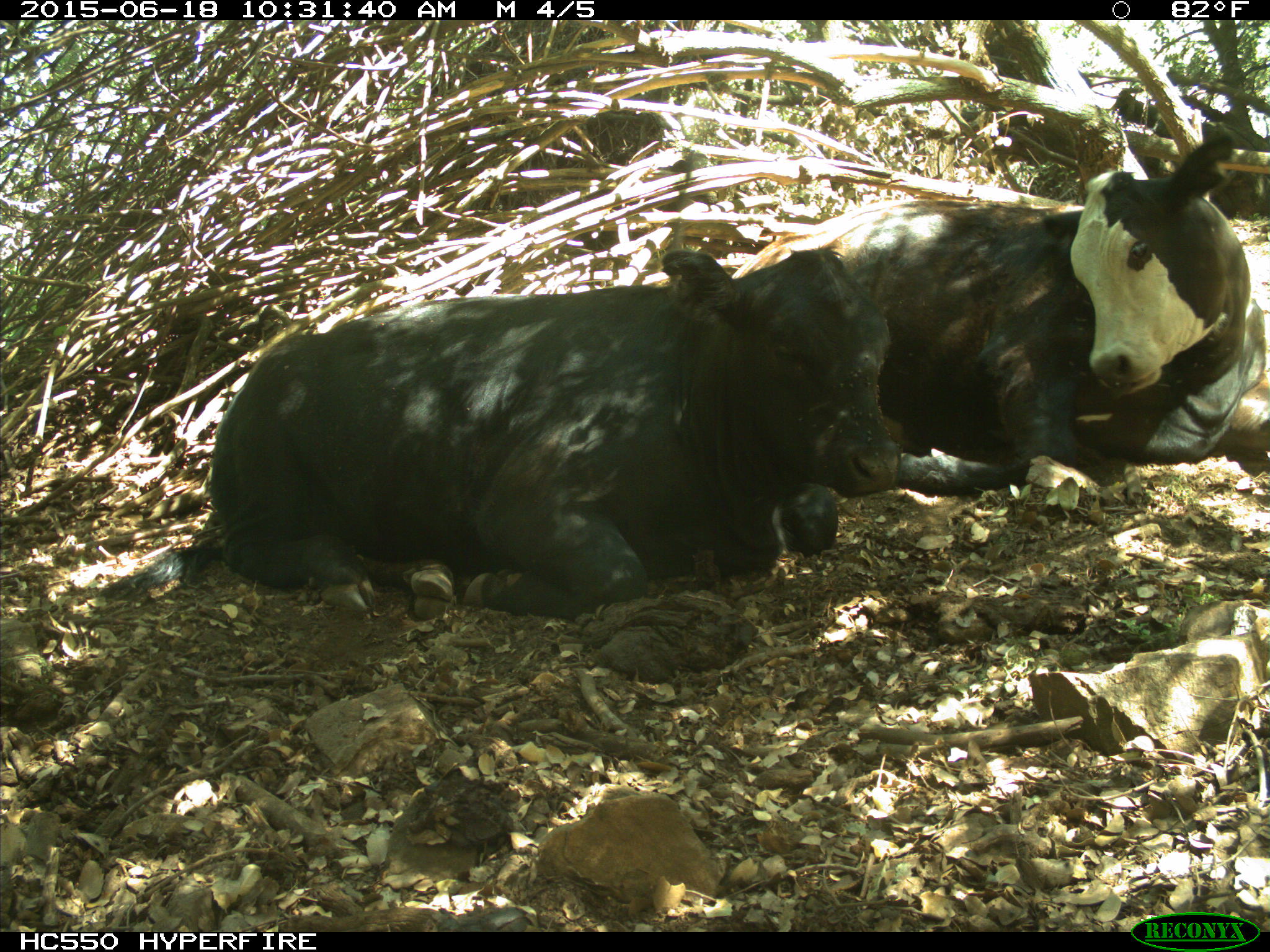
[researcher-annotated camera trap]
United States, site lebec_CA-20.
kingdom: Animalia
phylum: Chordata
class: Mammalia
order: Artiodactyla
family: Bovidae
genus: Bos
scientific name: Bos taurus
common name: domestic cow